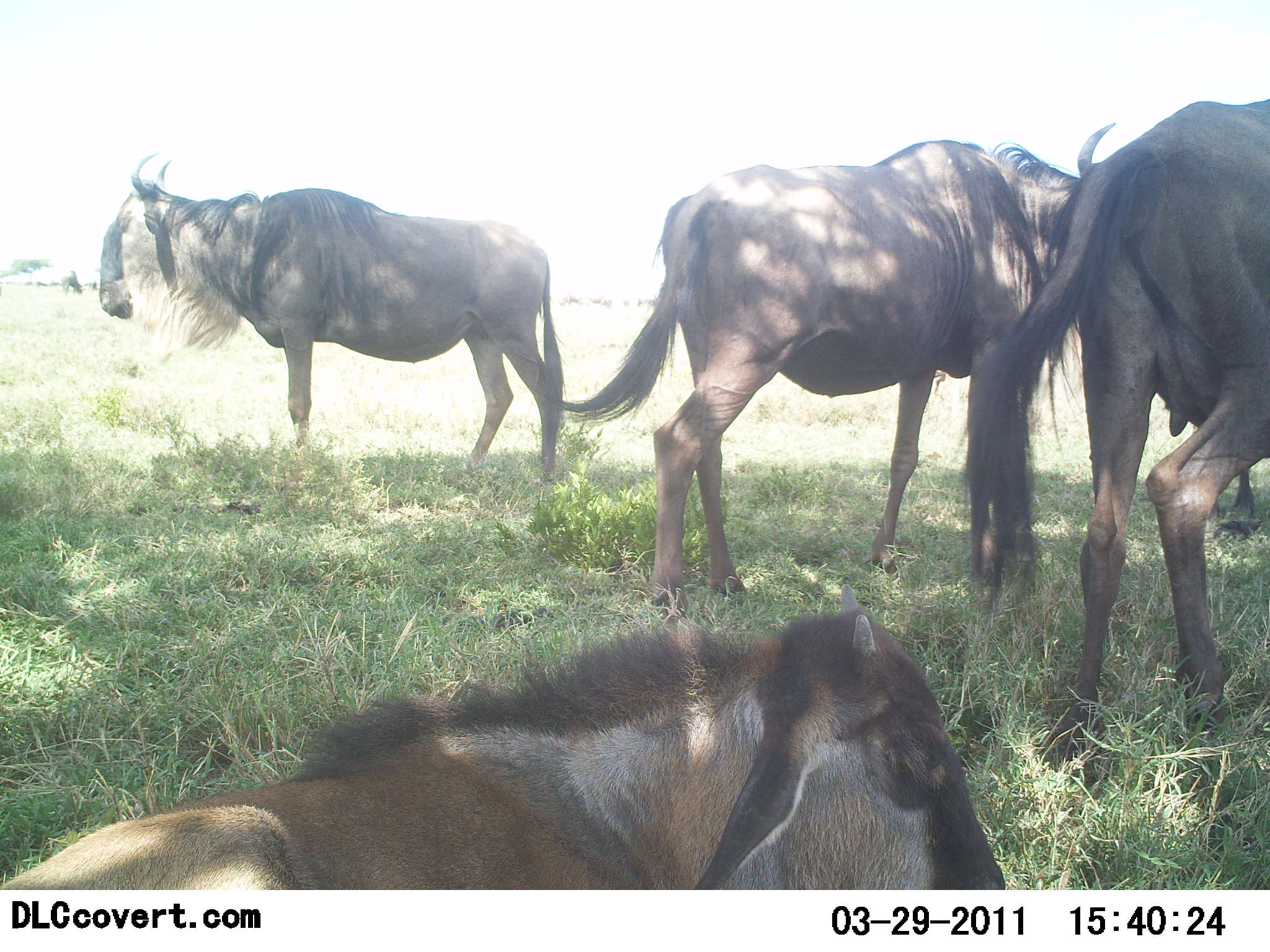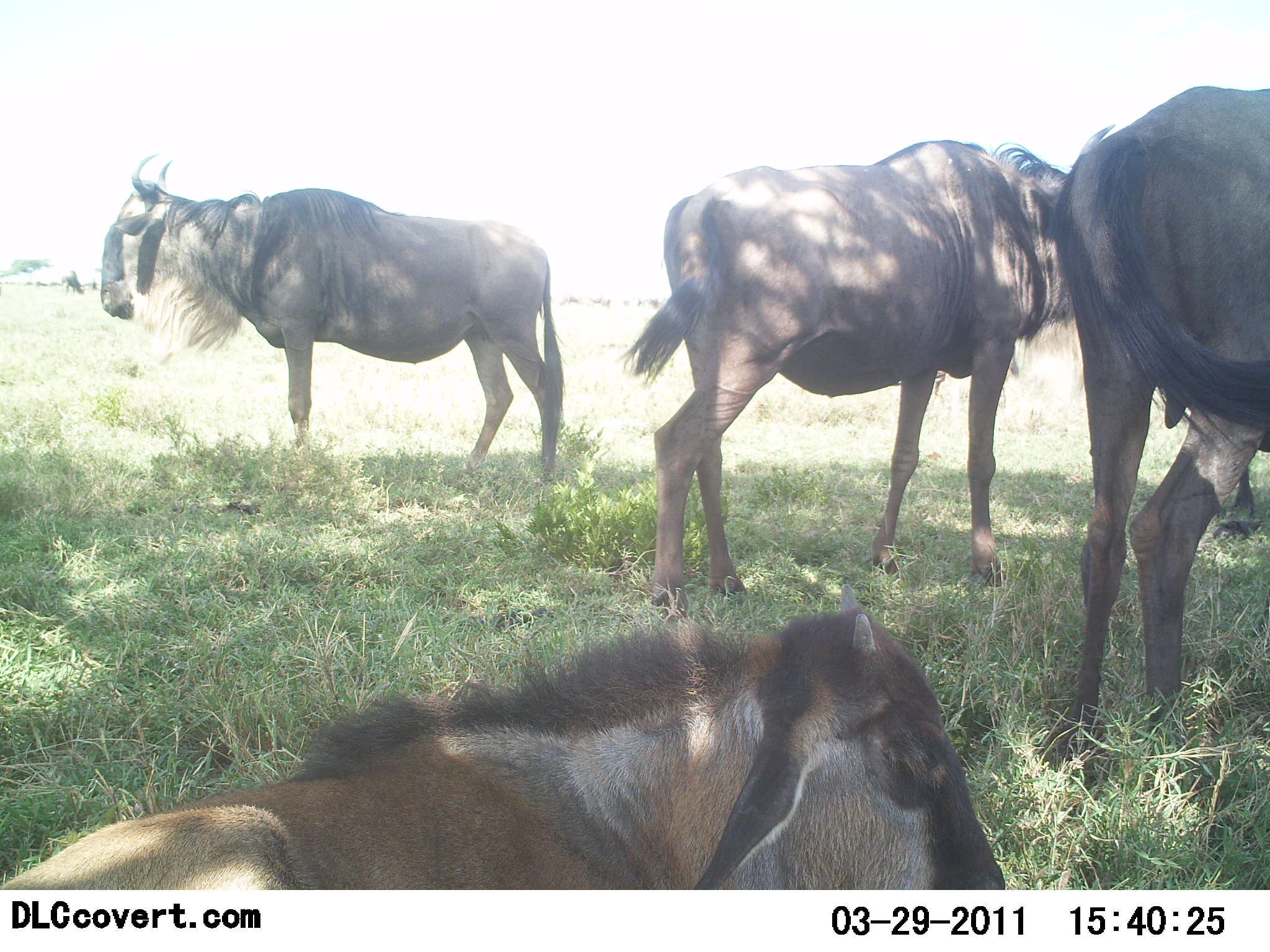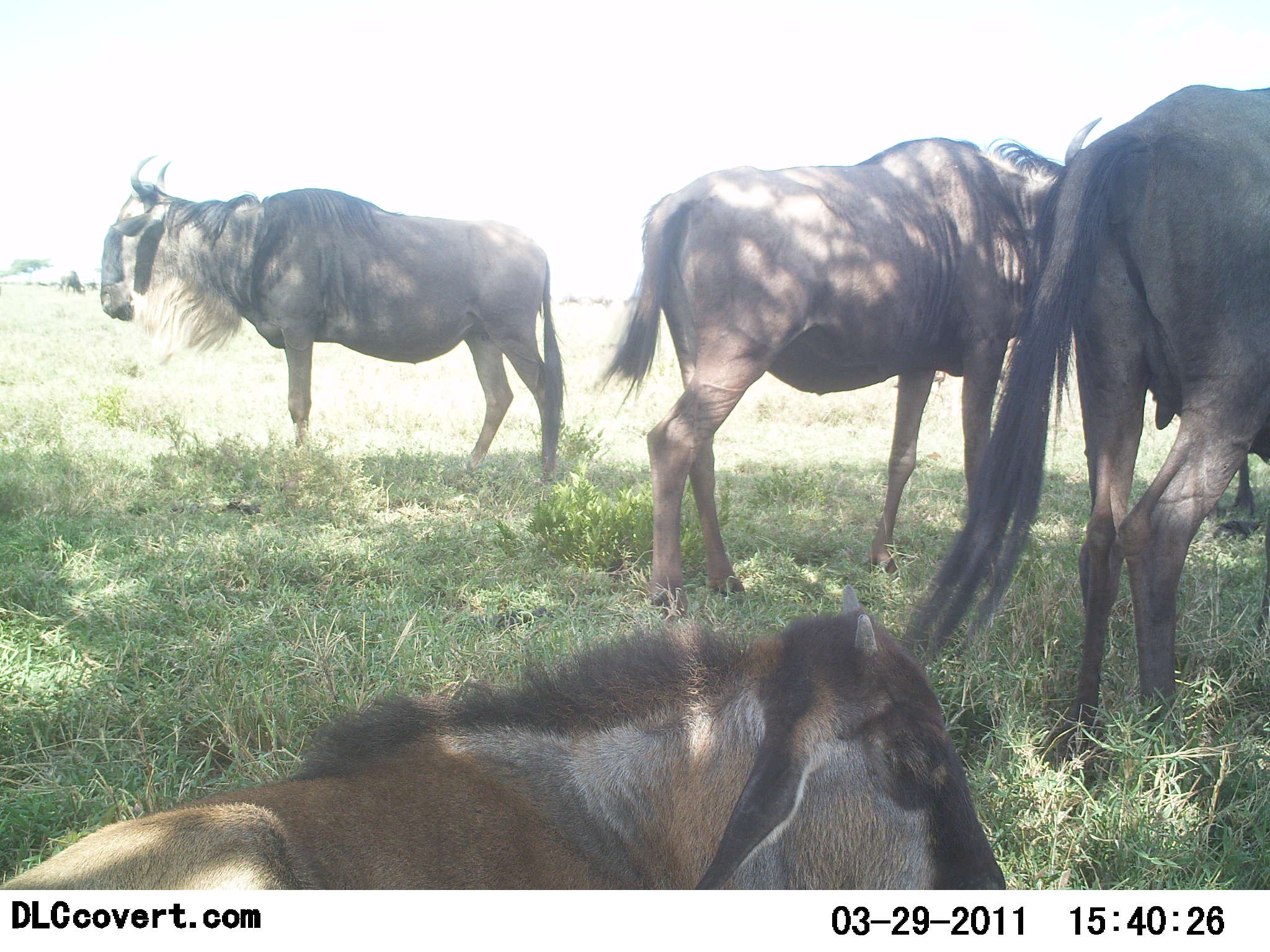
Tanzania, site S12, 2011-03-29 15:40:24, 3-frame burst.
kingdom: Animalia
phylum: Chordata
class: Mammalia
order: Artiodactyla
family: Bovidae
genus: Connochaetes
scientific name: Connochaetes taurinus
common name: blue wildebeest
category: wildebeest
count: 4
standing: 92%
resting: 85%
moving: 0%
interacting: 0%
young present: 31%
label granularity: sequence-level